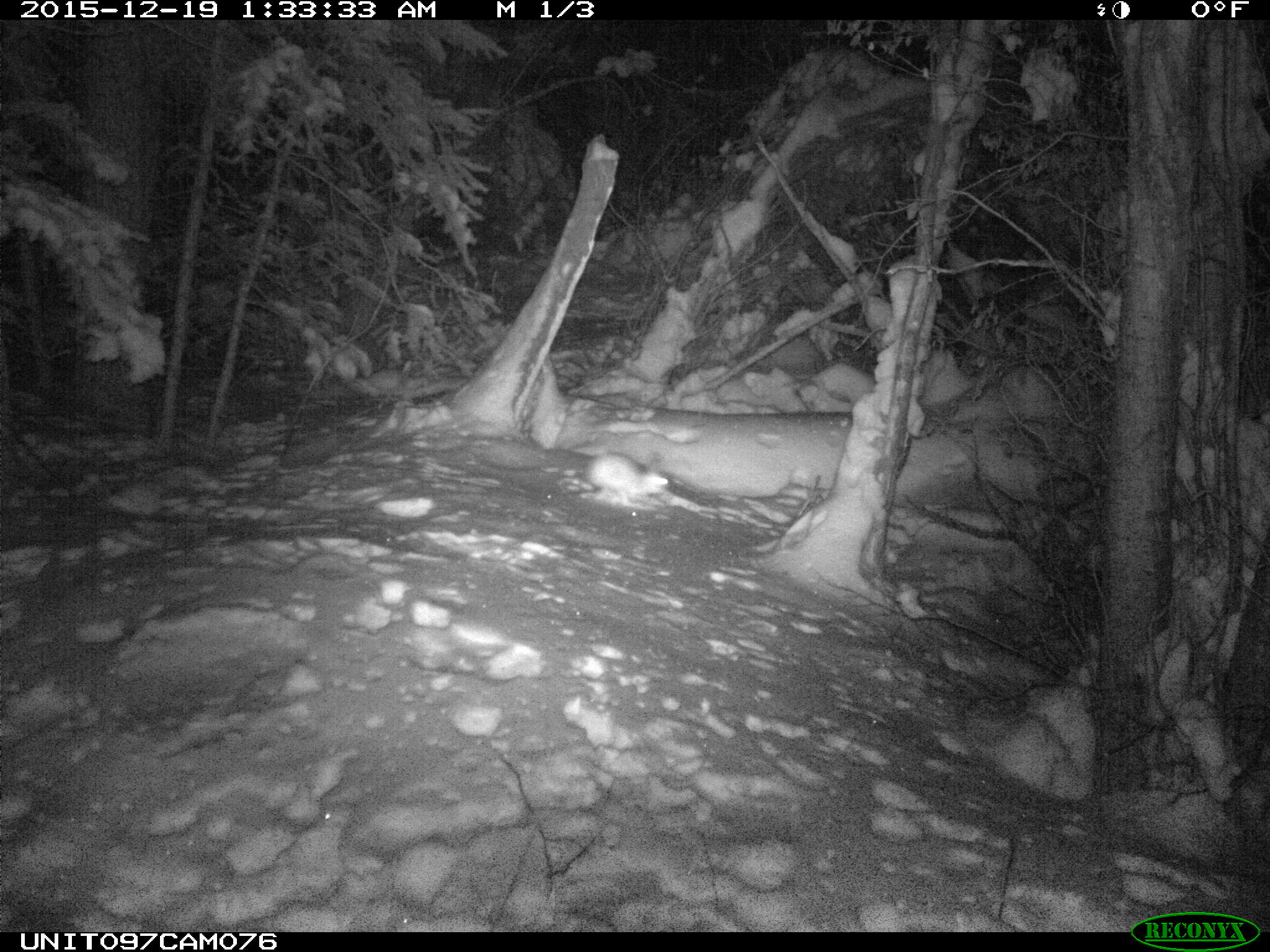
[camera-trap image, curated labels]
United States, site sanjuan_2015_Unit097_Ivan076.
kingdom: Animalia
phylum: Chordata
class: Mammalia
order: Lagomorpha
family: Leporidae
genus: Lepus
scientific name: Lepus americanus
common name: snowshoe hare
Lepus americanus (snowshoe hare).